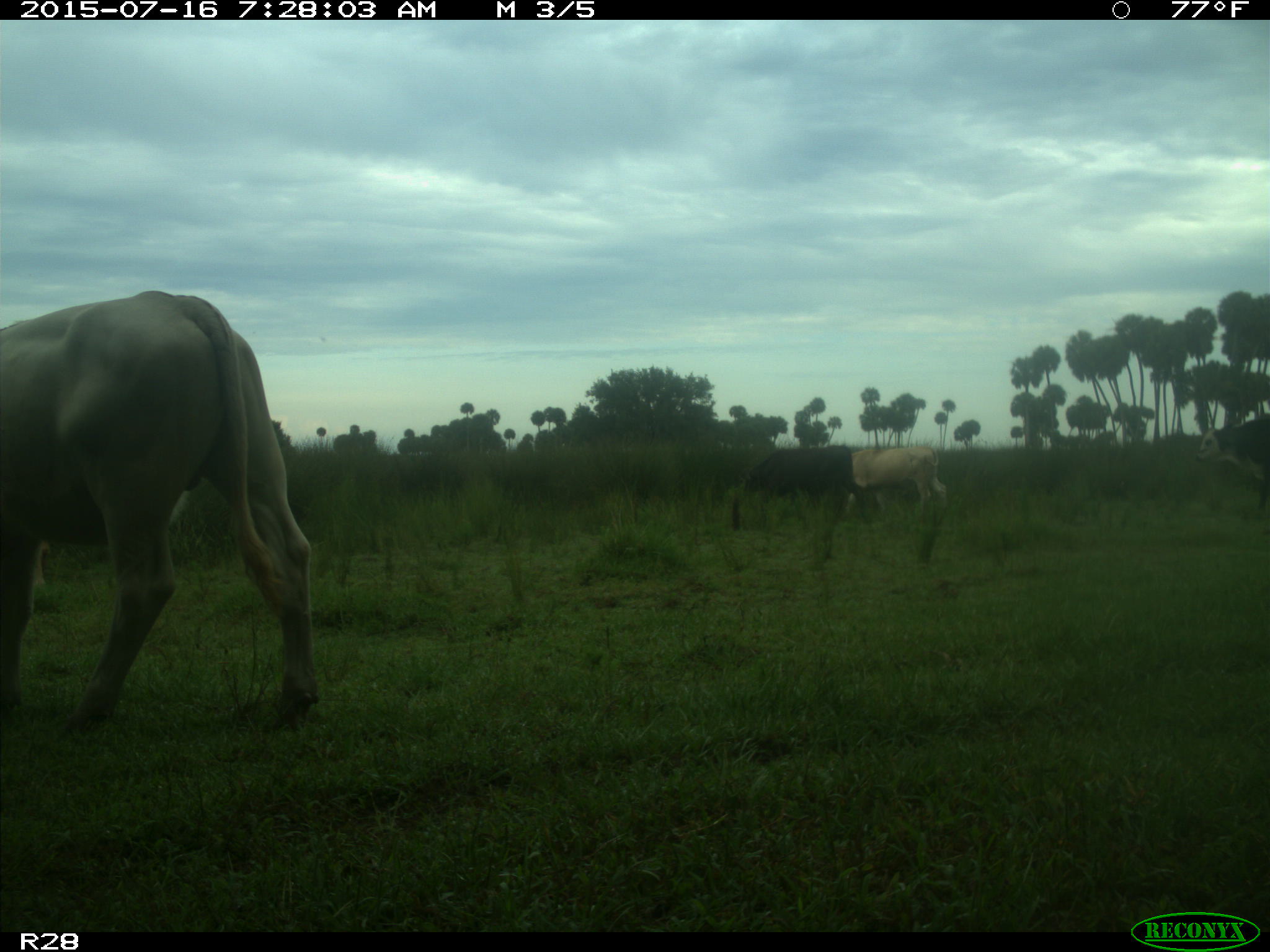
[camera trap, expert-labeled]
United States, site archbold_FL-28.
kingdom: Animalia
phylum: Chordata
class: Mammalia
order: Artiodactyla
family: Bovidae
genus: Bos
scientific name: Bos taurus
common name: domestic cow